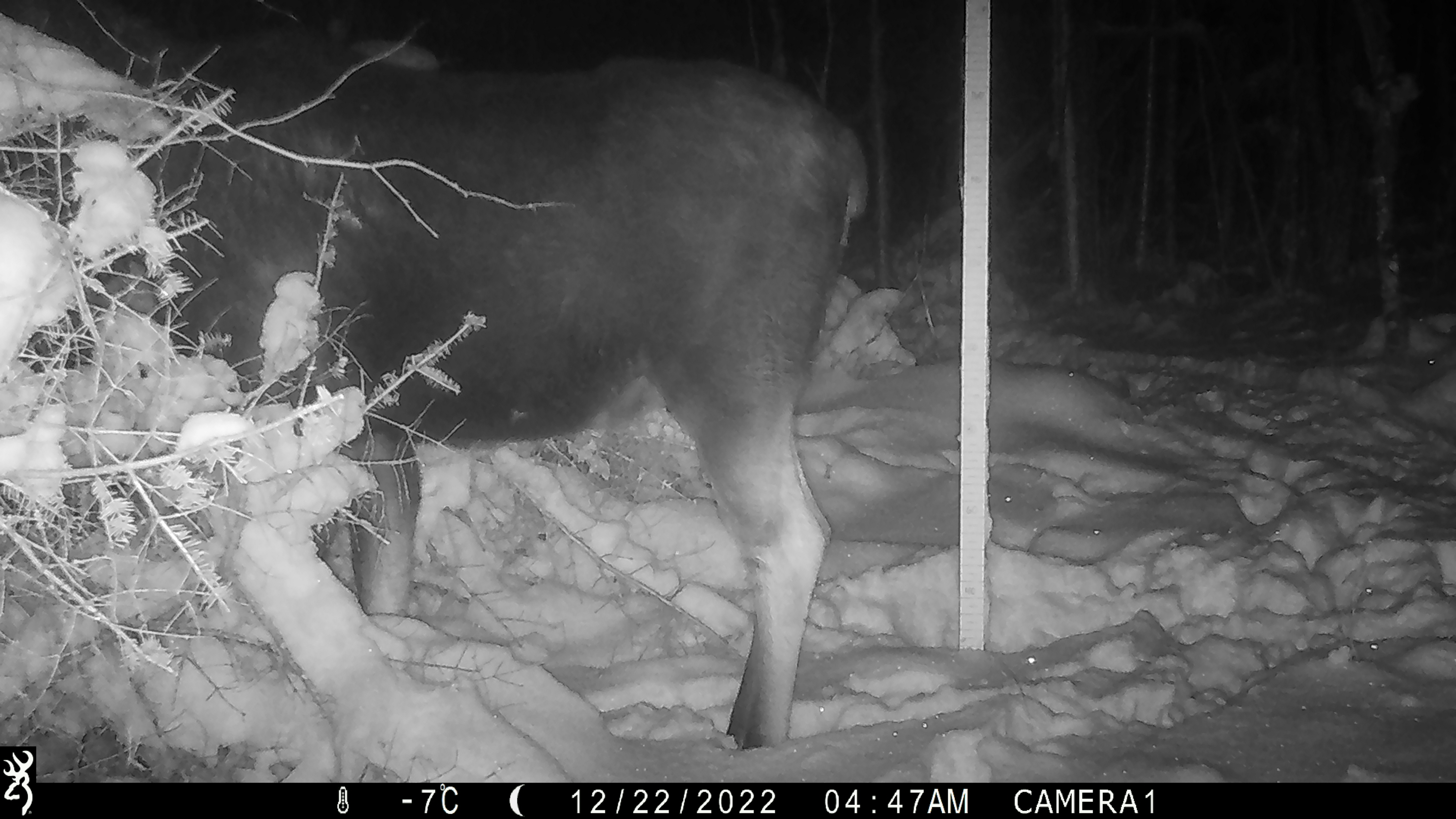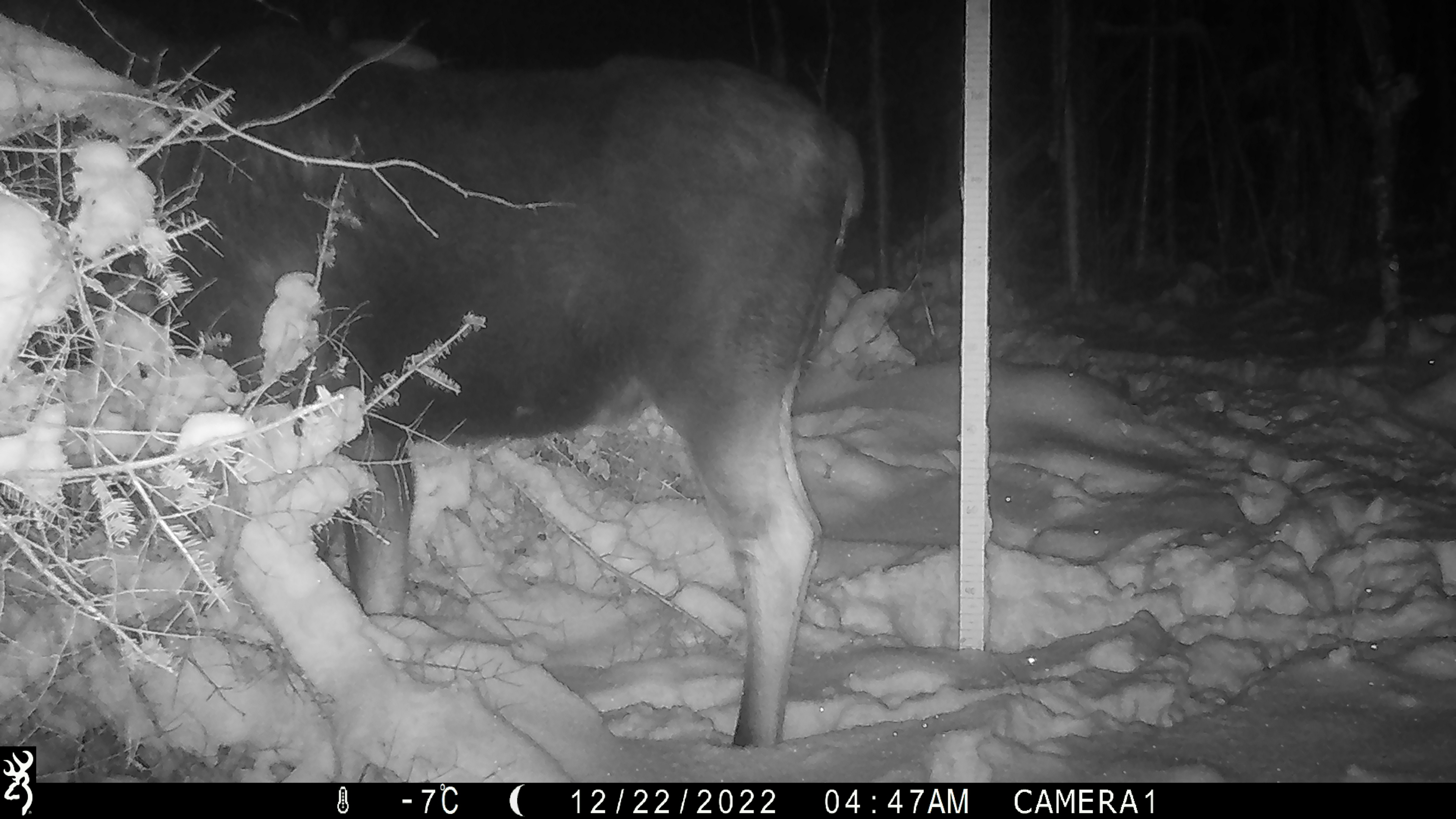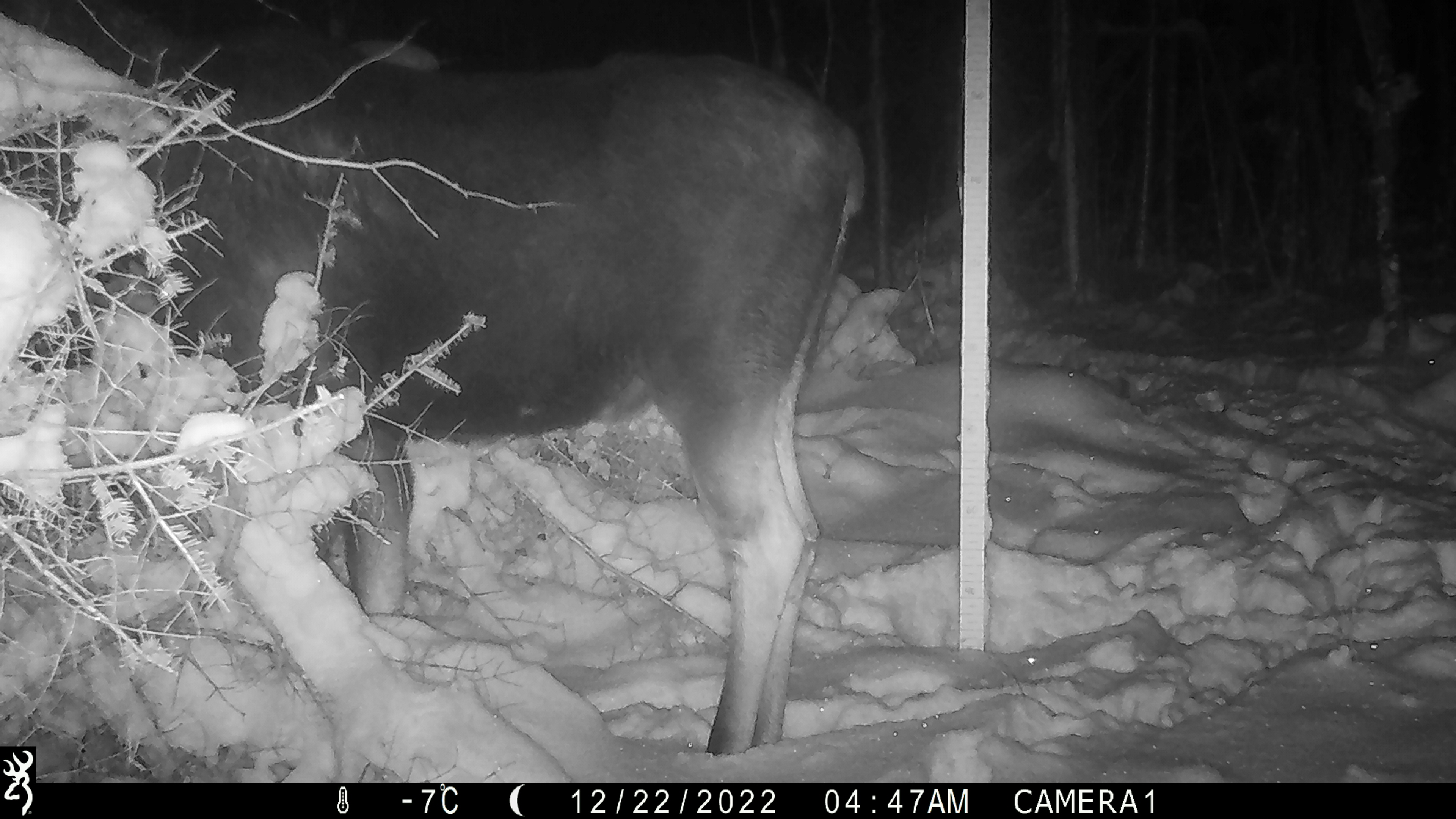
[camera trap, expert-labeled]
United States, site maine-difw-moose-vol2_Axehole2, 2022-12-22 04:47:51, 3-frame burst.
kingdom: Animalia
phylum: Chordata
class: Mammalia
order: Artiodactyla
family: Cervidae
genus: Alces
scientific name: Alces alces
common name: moose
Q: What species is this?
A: Moose (Alces alces).